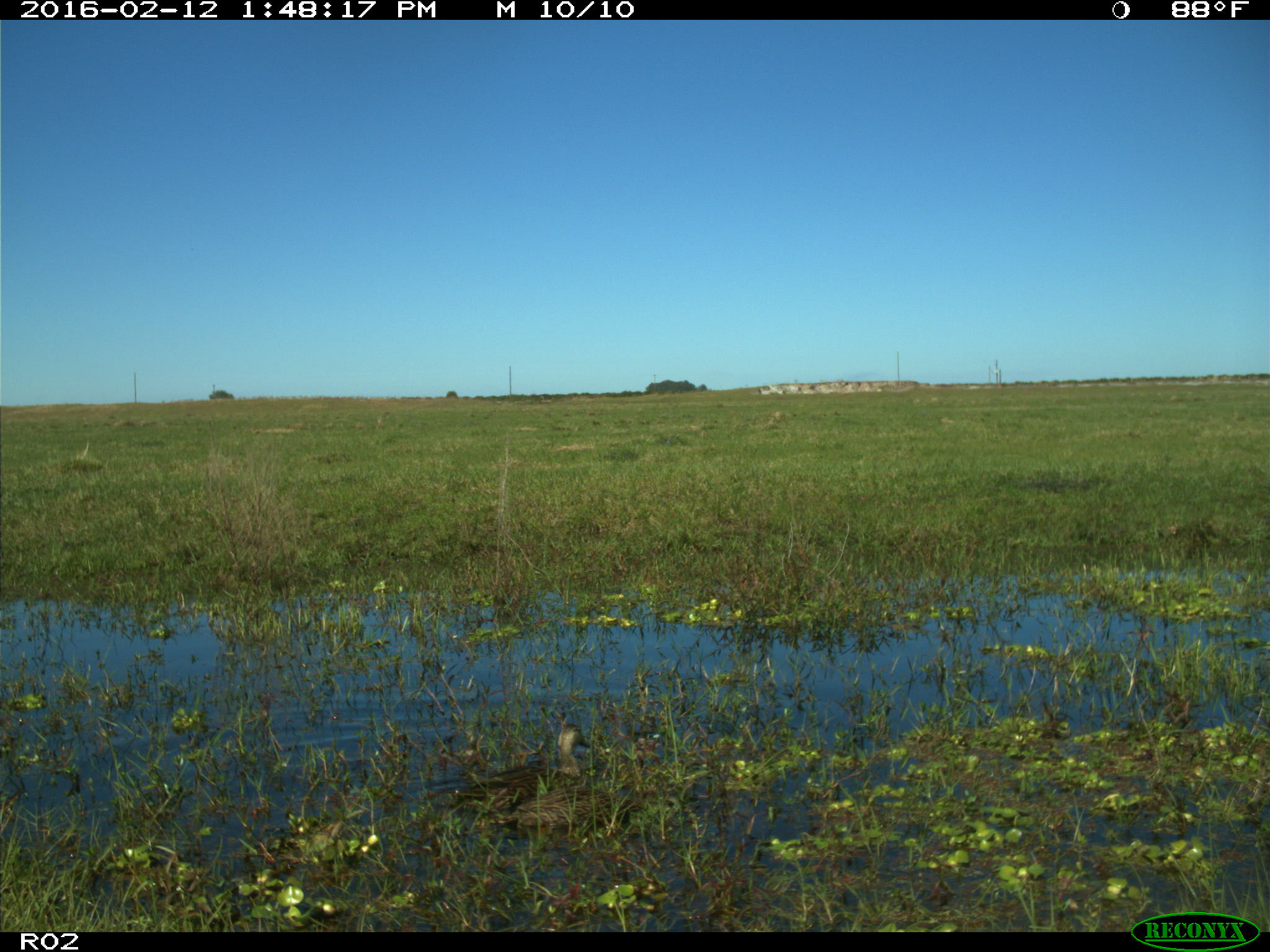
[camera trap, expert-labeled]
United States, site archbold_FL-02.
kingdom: Animalia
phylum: Chordata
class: Aves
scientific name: Aves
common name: birds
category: unidentified bird